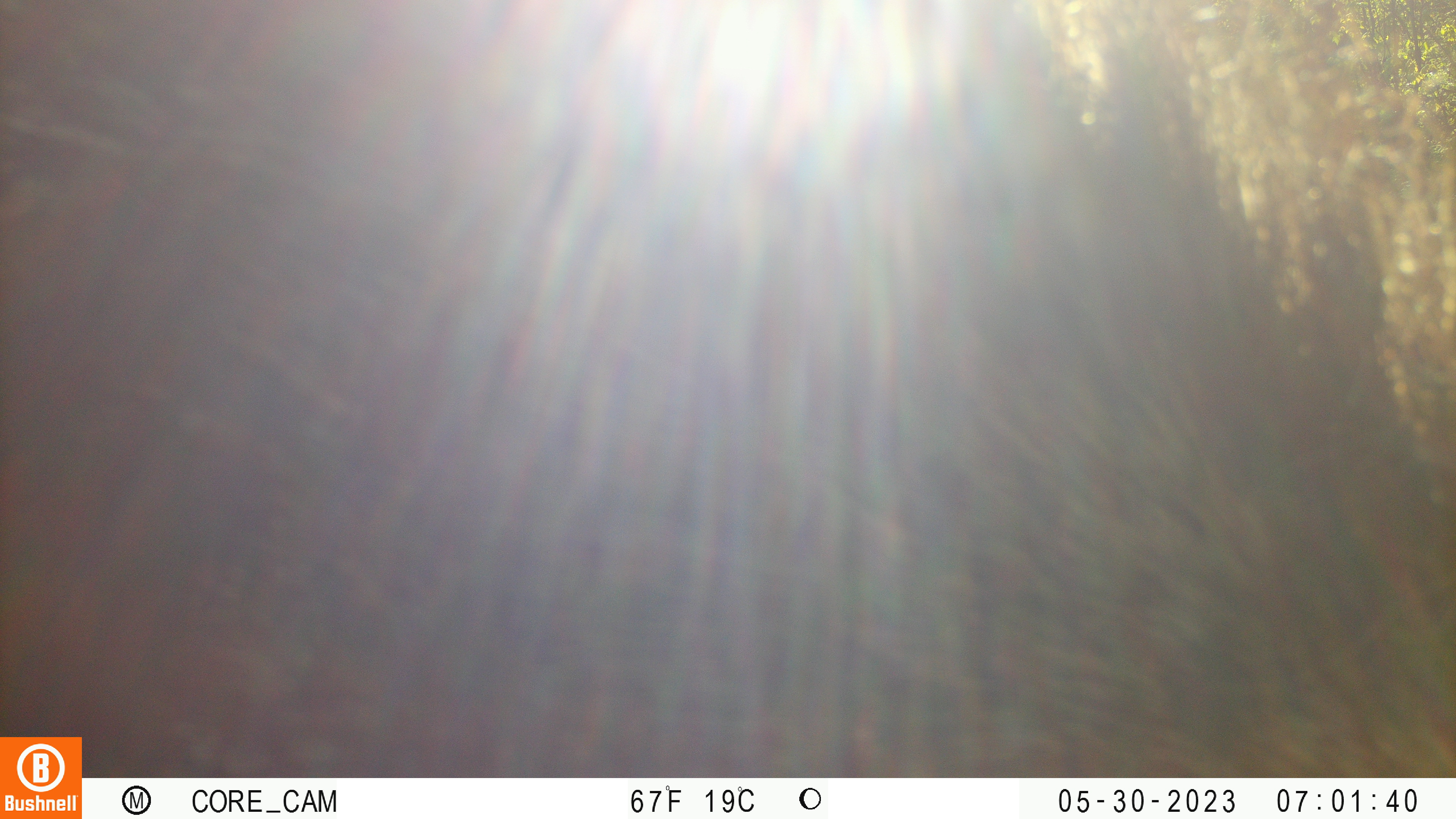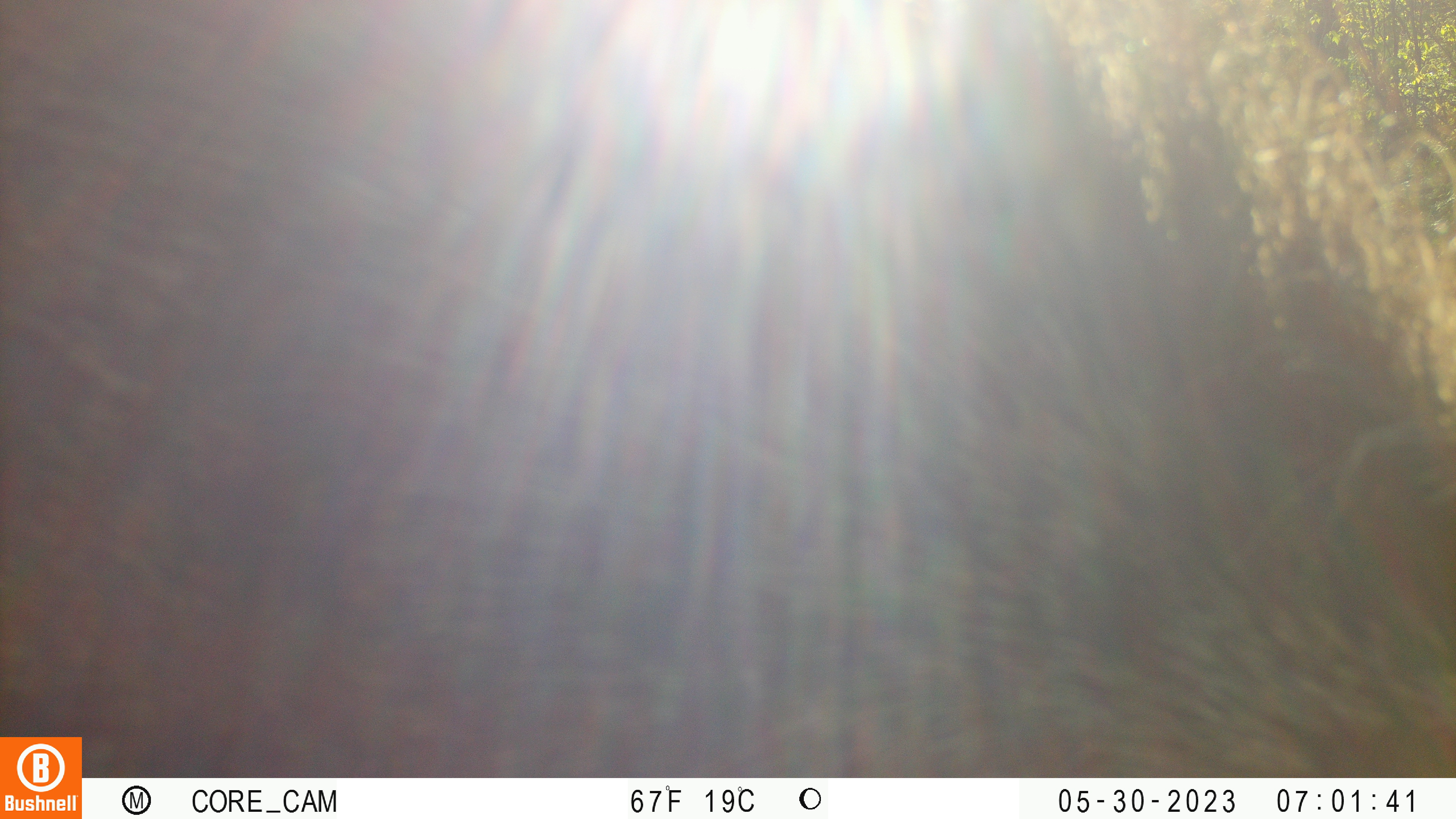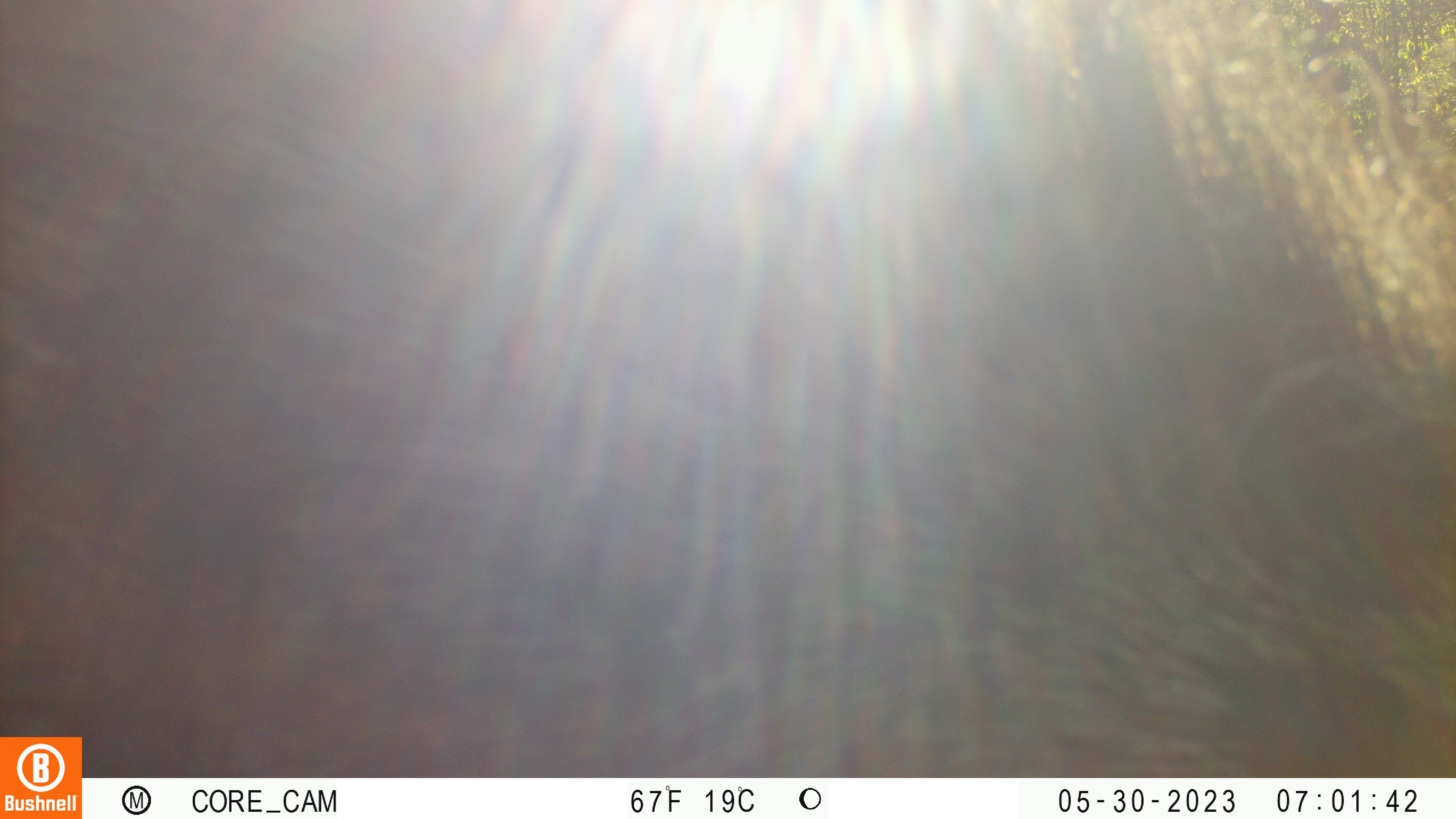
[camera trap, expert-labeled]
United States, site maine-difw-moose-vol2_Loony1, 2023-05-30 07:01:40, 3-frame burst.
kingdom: Animalia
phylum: Chordata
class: Mammalia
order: Artiodactyla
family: Cervidae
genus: Alces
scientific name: Alces alces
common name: moose